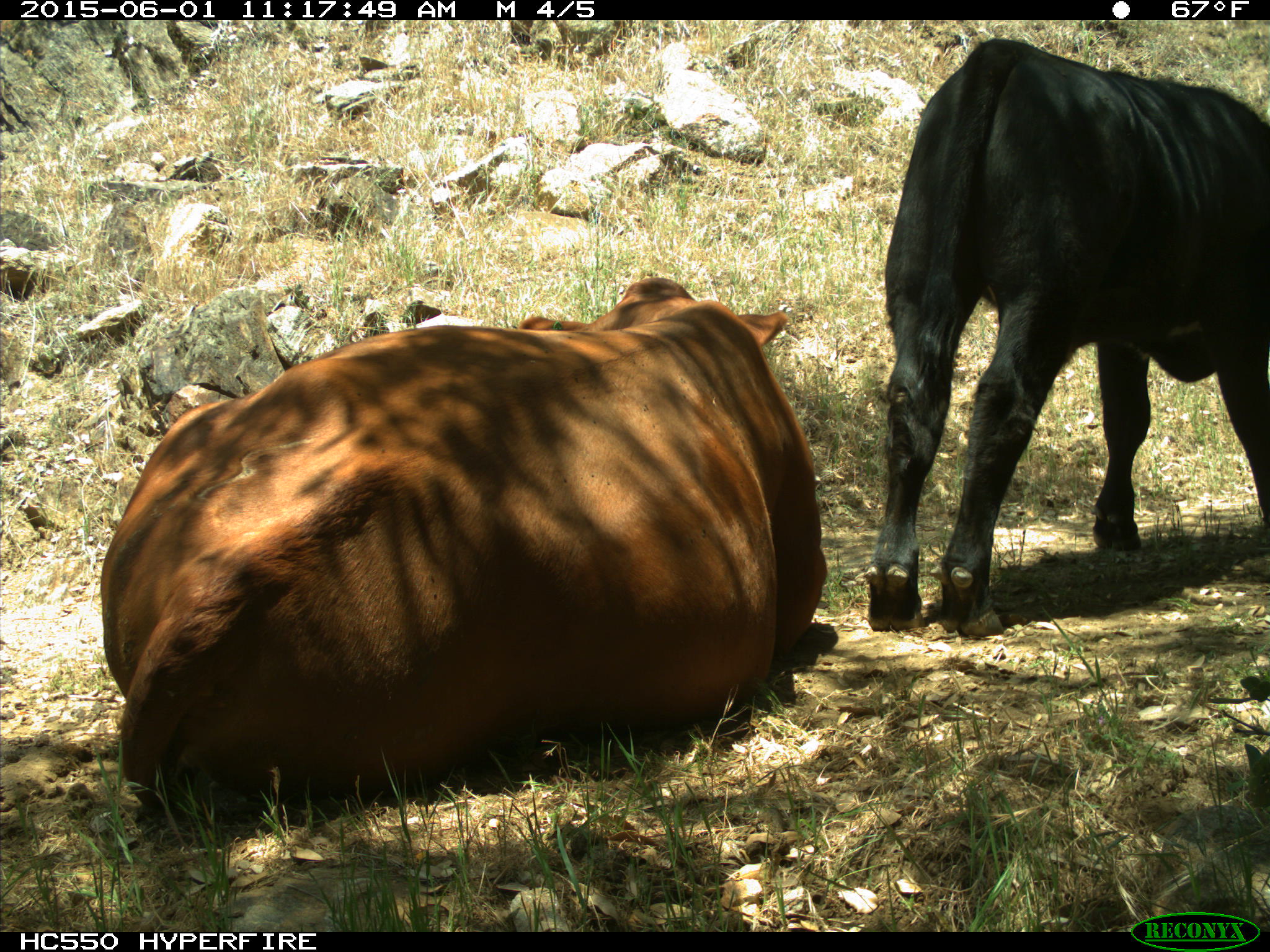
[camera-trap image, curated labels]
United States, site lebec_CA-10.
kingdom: Animalia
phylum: Chordata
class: Mammalia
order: Artiodactyla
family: Bovidae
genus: Bos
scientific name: Bos taurus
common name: domestic cow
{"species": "Bos taurus (domestic cow)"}